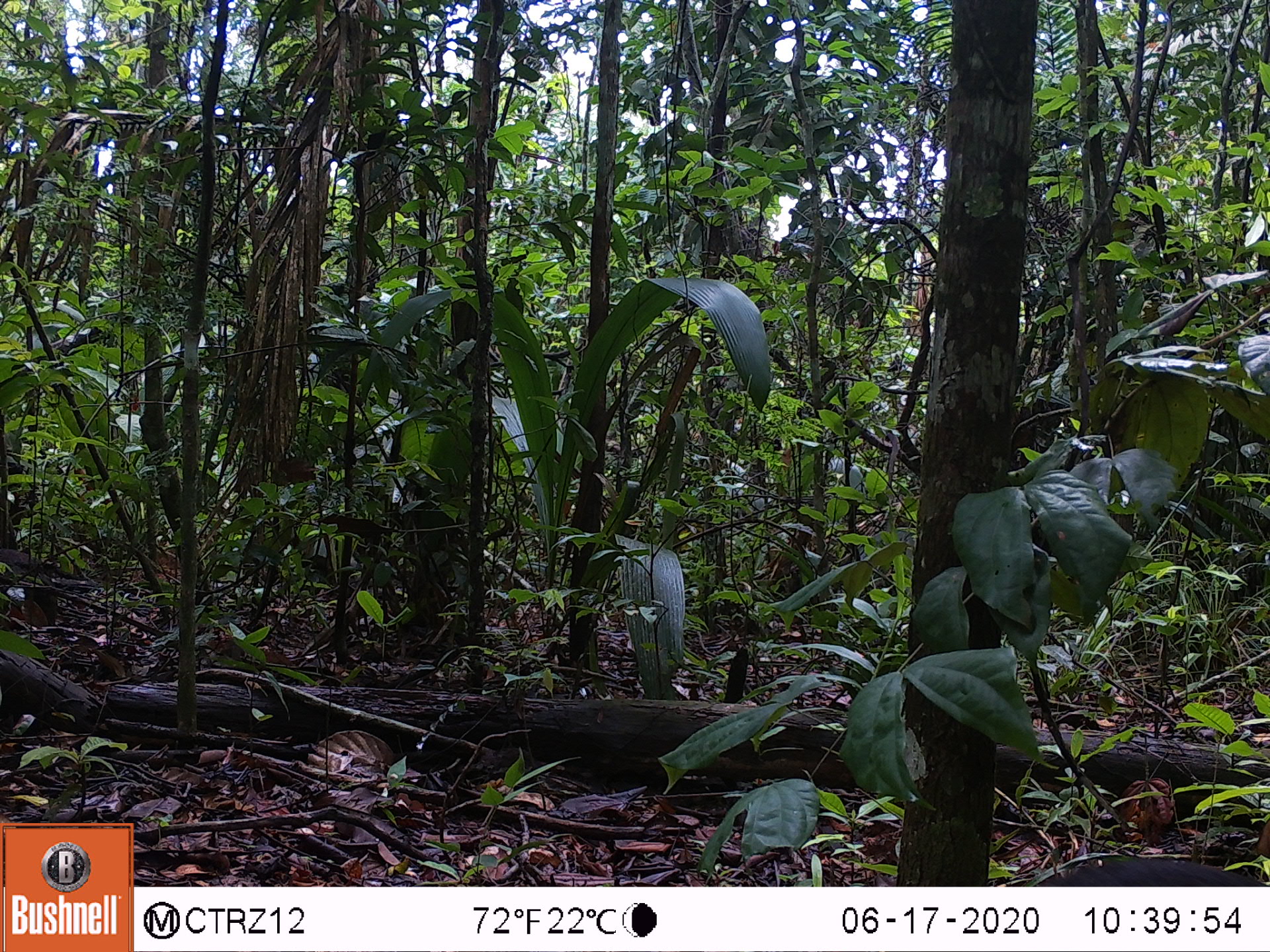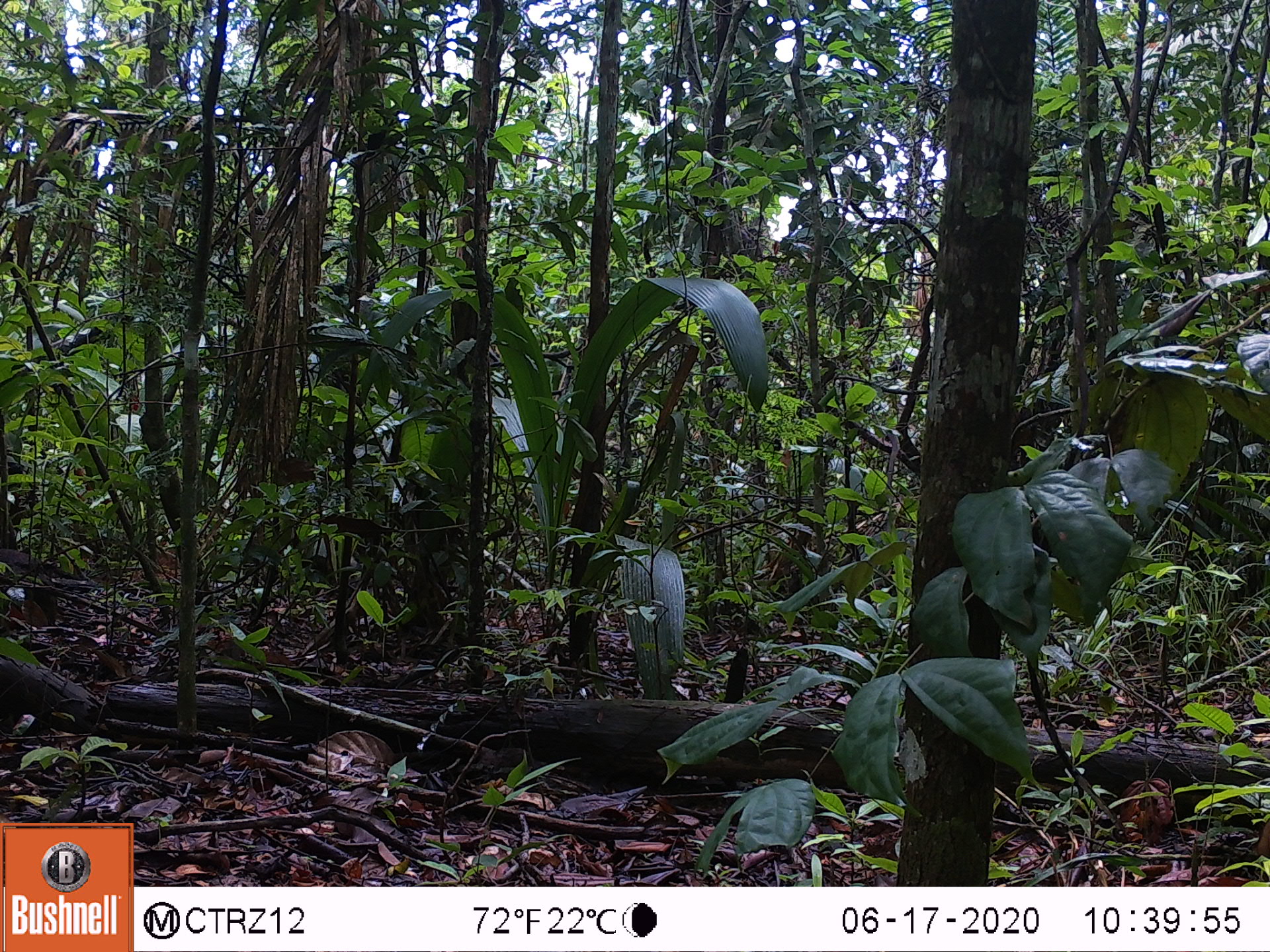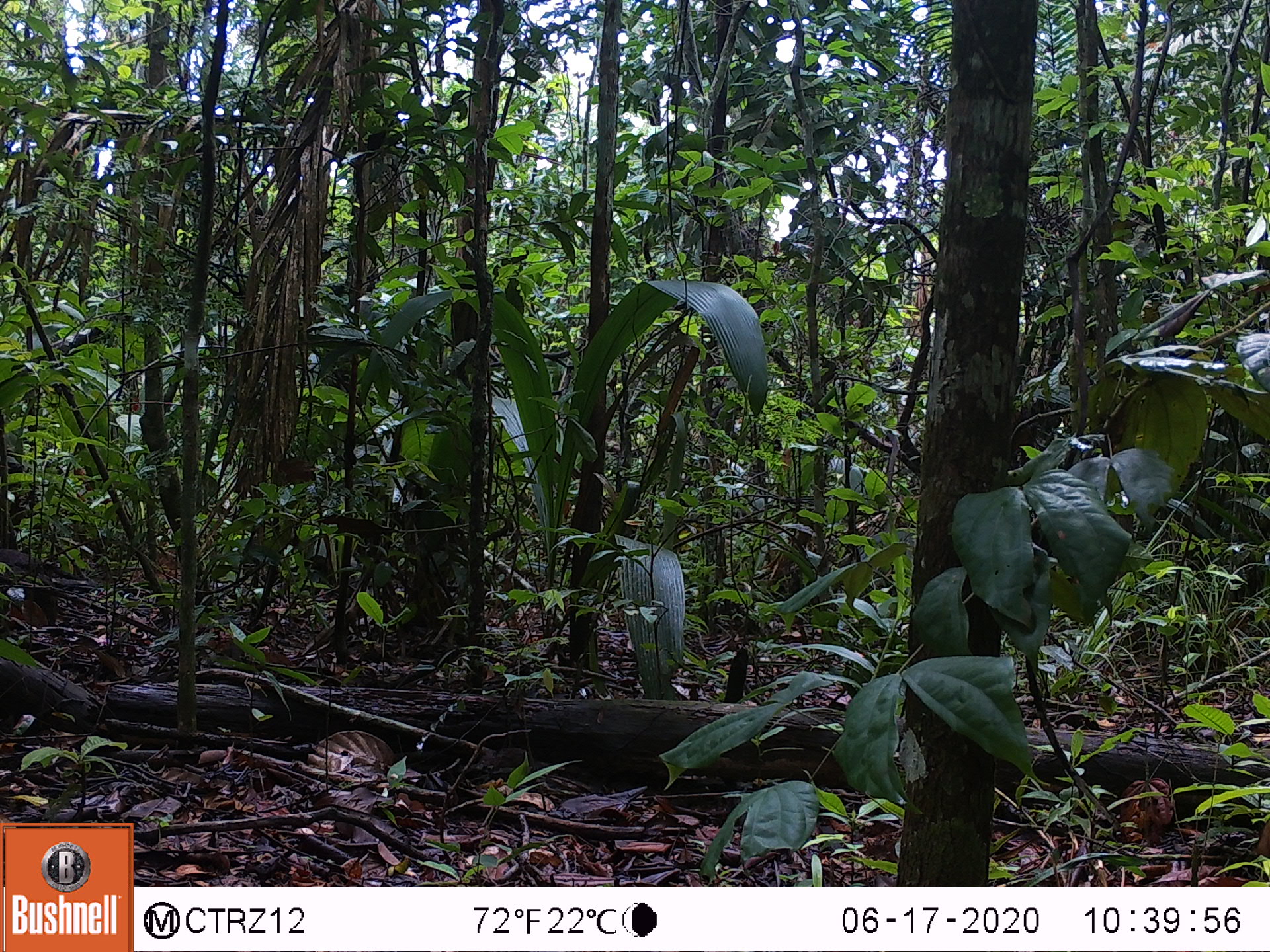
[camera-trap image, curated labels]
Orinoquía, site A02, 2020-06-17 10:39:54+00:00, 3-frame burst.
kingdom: Animalia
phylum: Chordata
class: Mammalia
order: Rodentia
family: Dasyproctidae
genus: Dasyprocta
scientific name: Dasyprocta fuliginosa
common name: black agouti